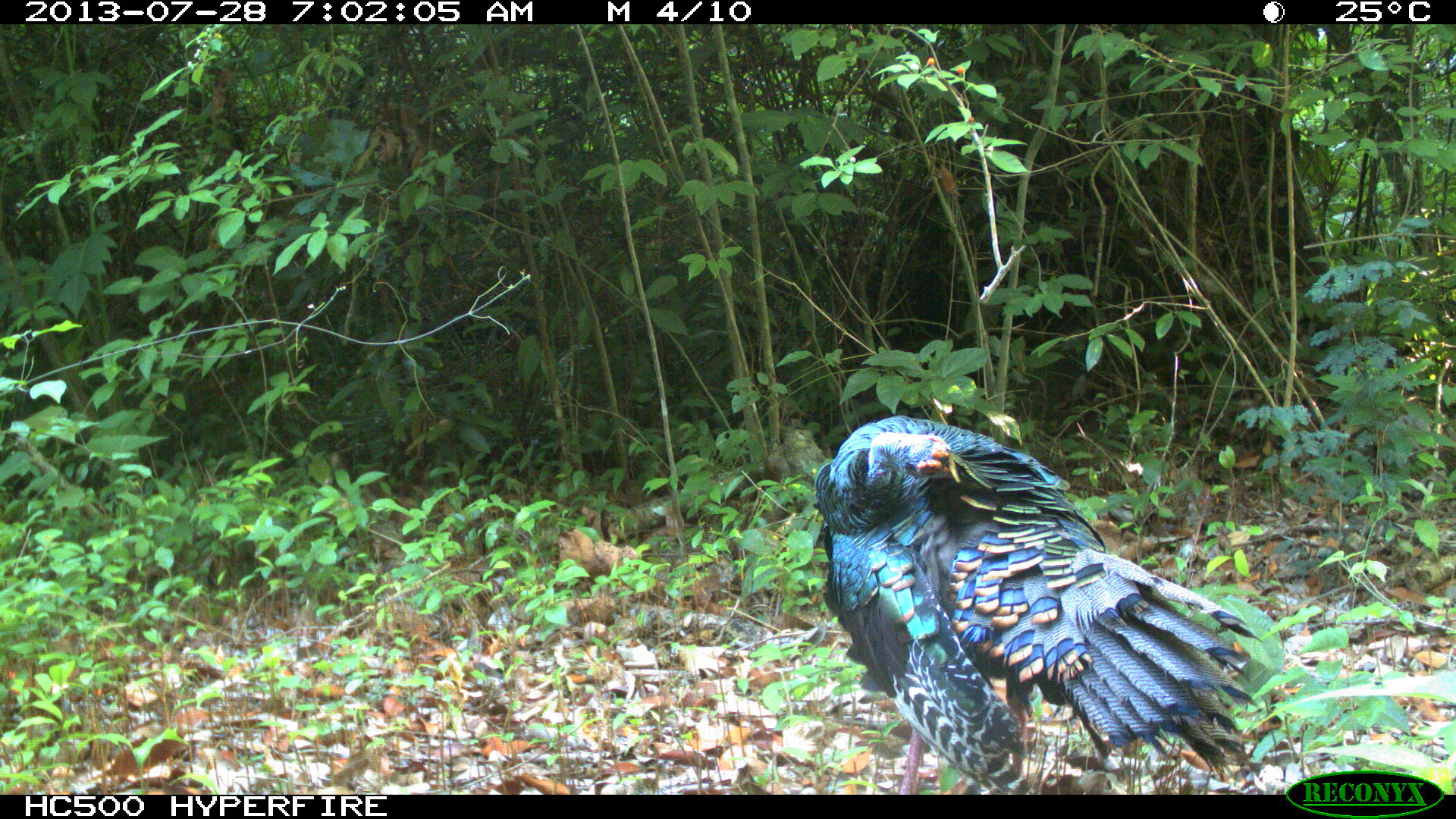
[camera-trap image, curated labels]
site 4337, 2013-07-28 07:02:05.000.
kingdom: Animalia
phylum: Chordata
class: Aves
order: Galliformes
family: Phasianidae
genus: Meleagris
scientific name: Meleagris ocellata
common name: ocellated turkey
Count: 1.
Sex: male.